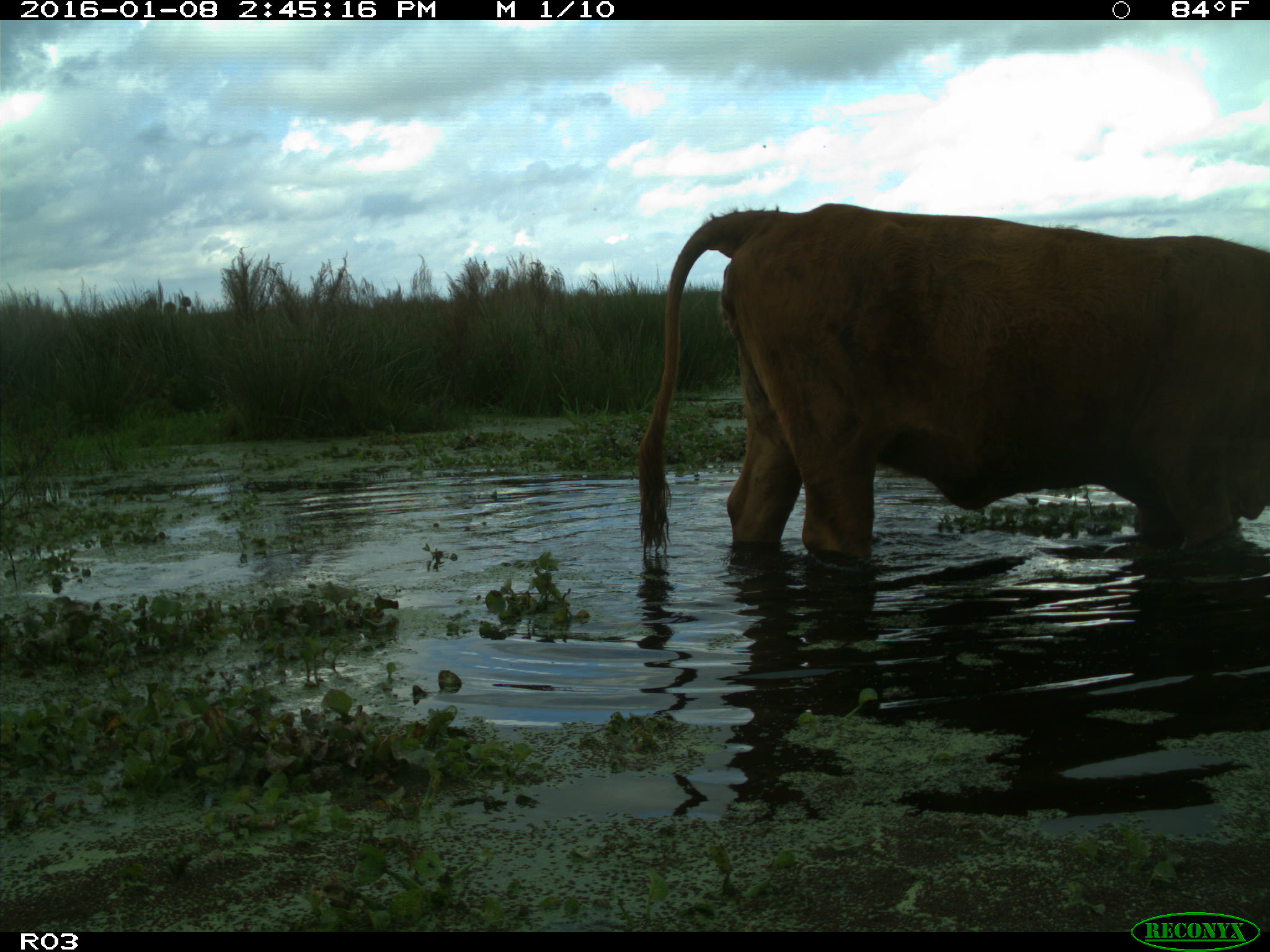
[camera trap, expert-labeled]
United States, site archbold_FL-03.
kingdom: Animalia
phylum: Chordata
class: Mammalia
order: Artiodactyla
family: Bovidae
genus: Bos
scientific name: Bos taurus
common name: domestic cow